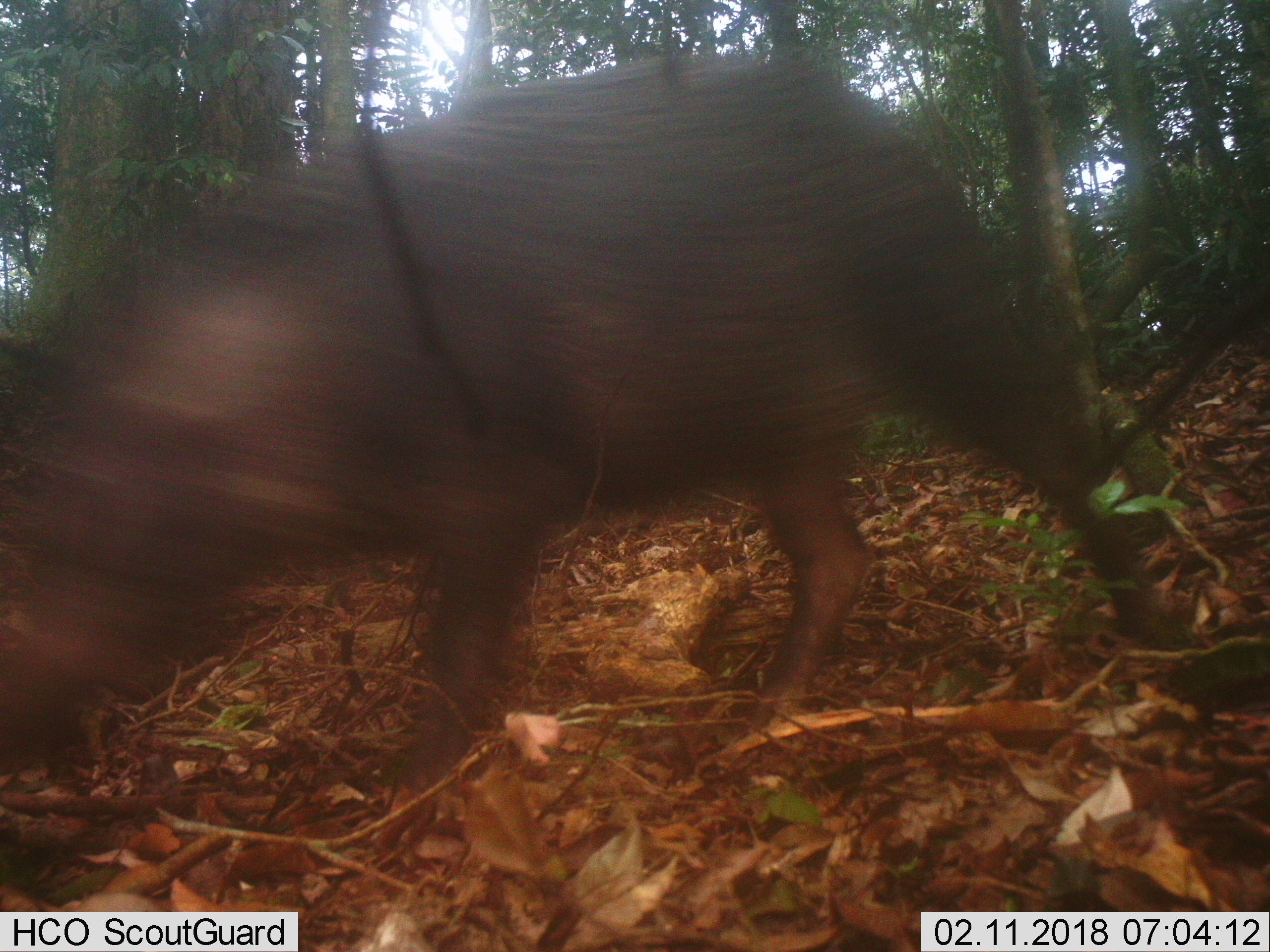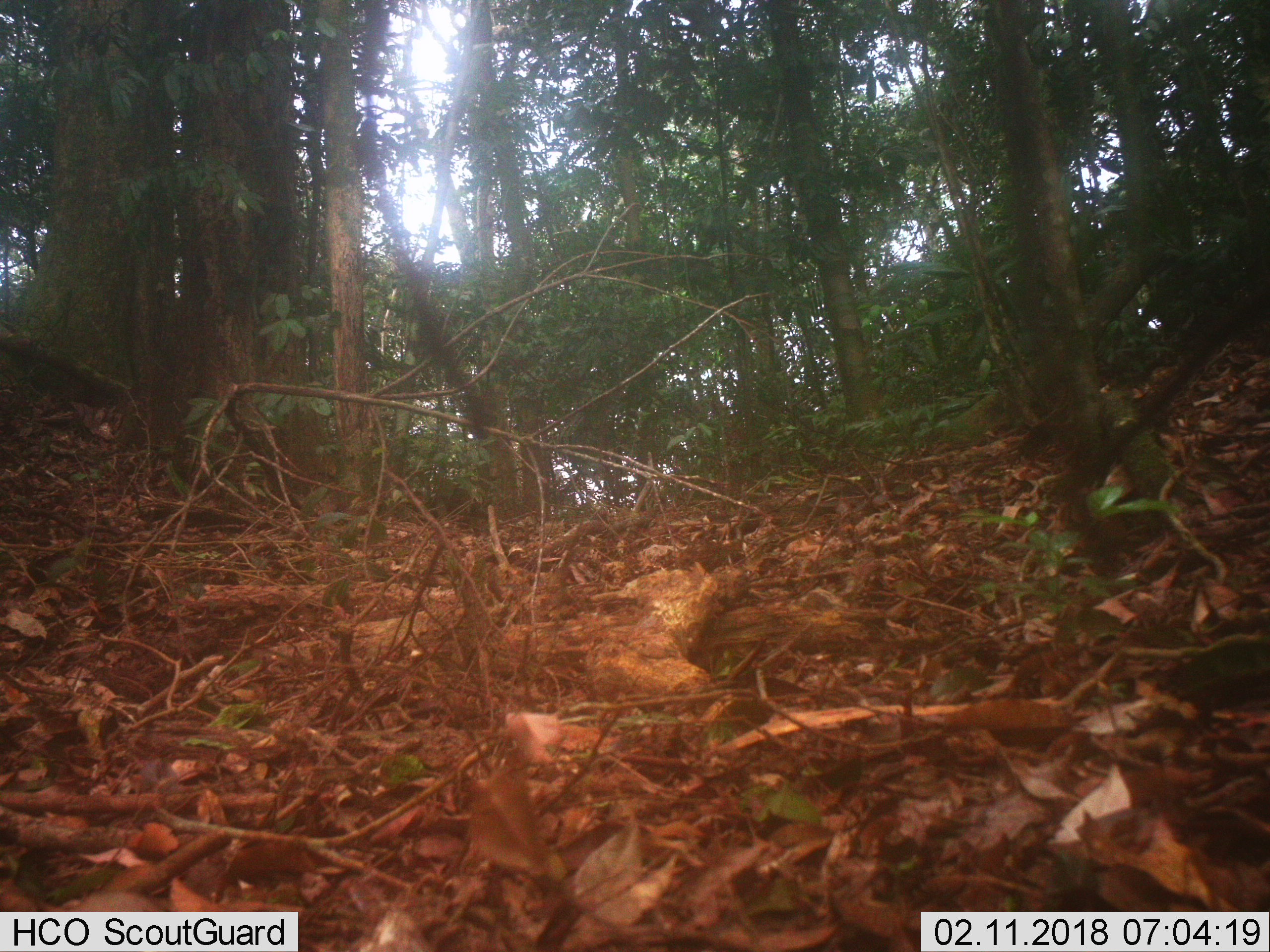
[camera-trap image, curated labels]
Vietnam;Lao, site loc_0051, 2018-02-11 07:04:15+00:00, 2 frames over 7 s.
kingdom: Animalia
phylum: Chordata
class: Mammalia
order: Artiodactyla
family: Suidae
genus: Sus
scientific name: Sus scrofa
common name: eurasian wild pig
Eurasian wild pig (Sus scrofa). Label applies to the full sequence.